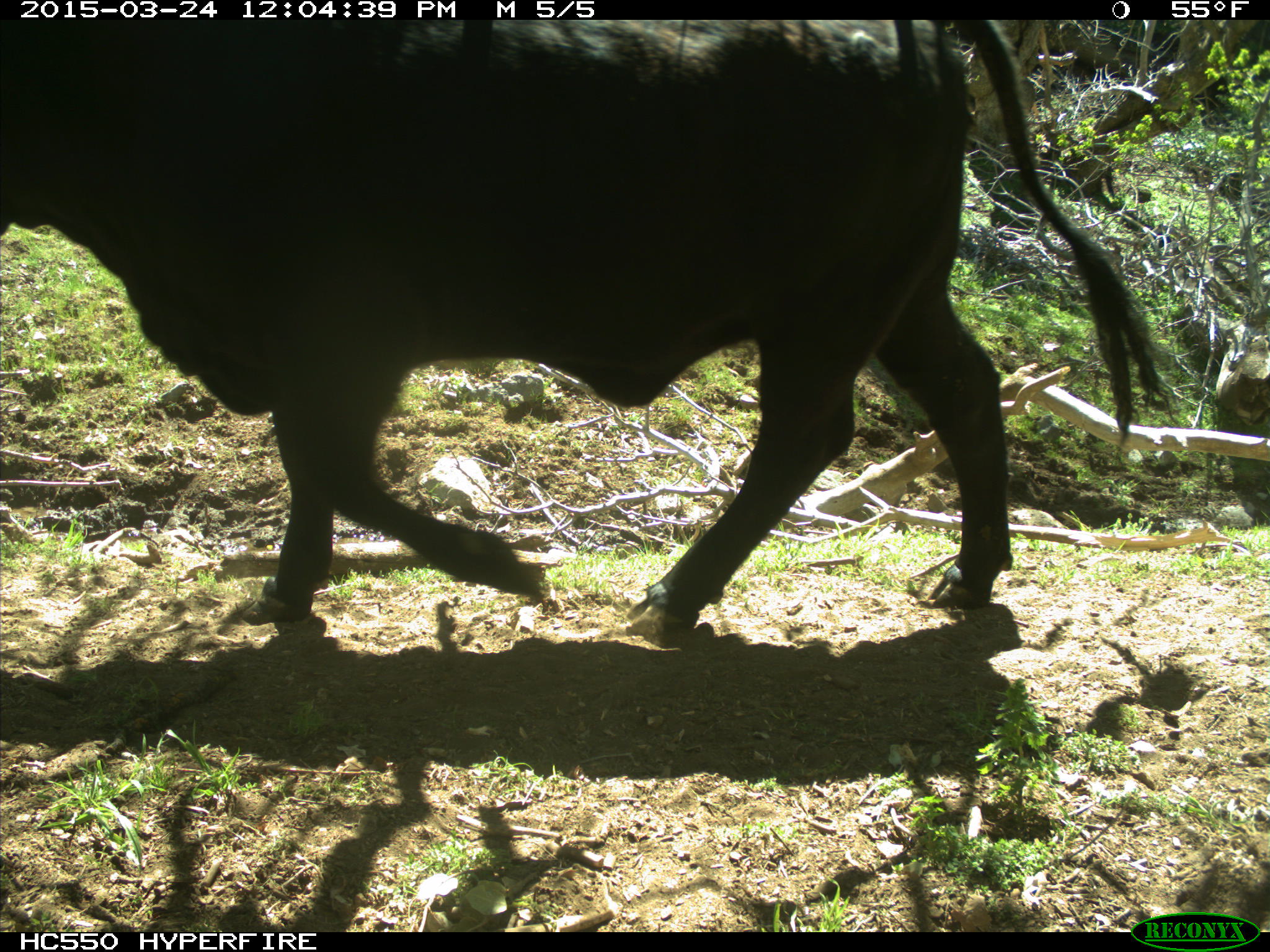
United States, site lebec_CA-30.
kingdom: Animalia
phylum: Chordata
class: Mammalia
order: Artiodactyla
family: Bovidae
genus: Bos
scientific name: Bos taurus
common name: domestic cow